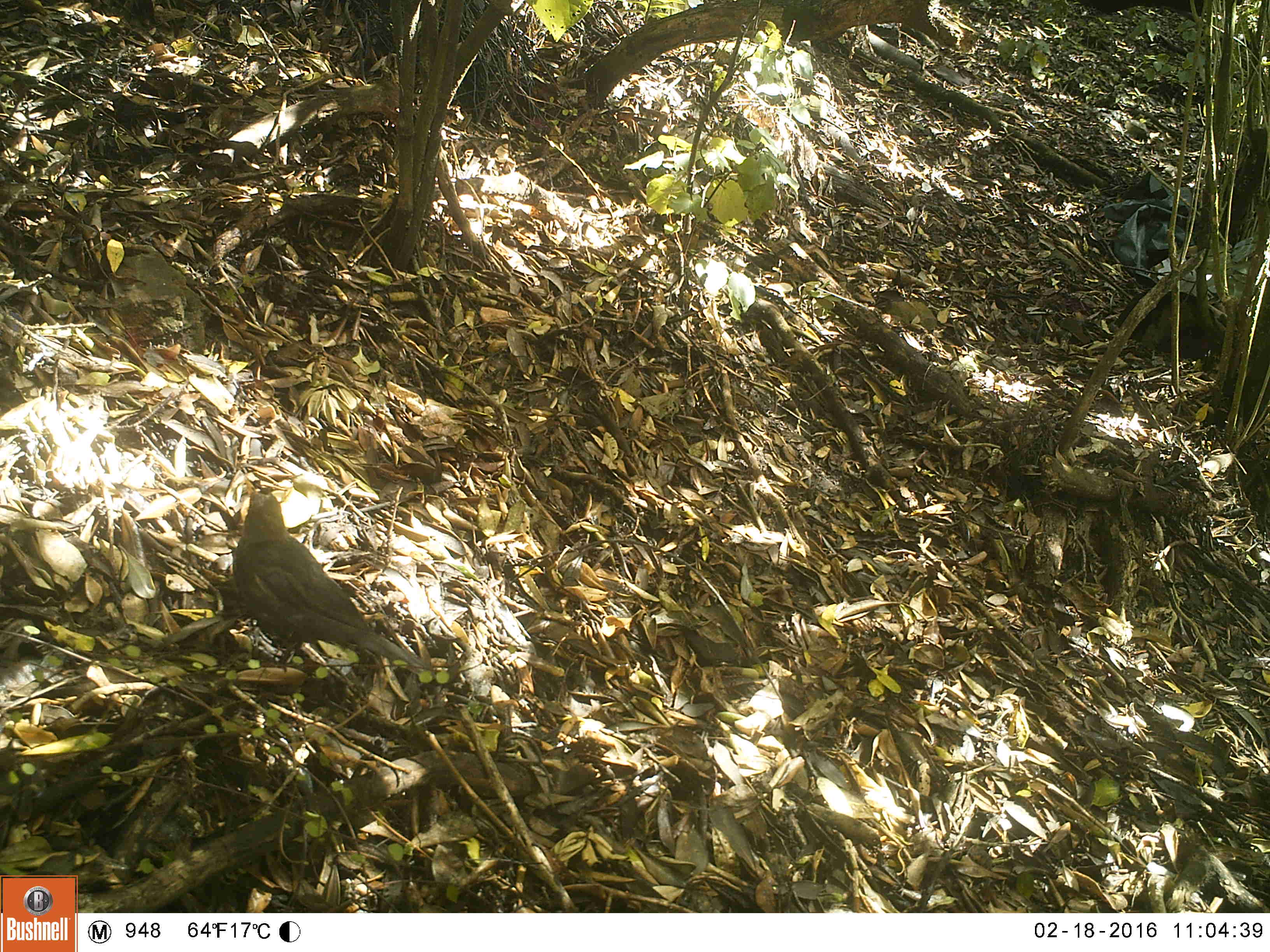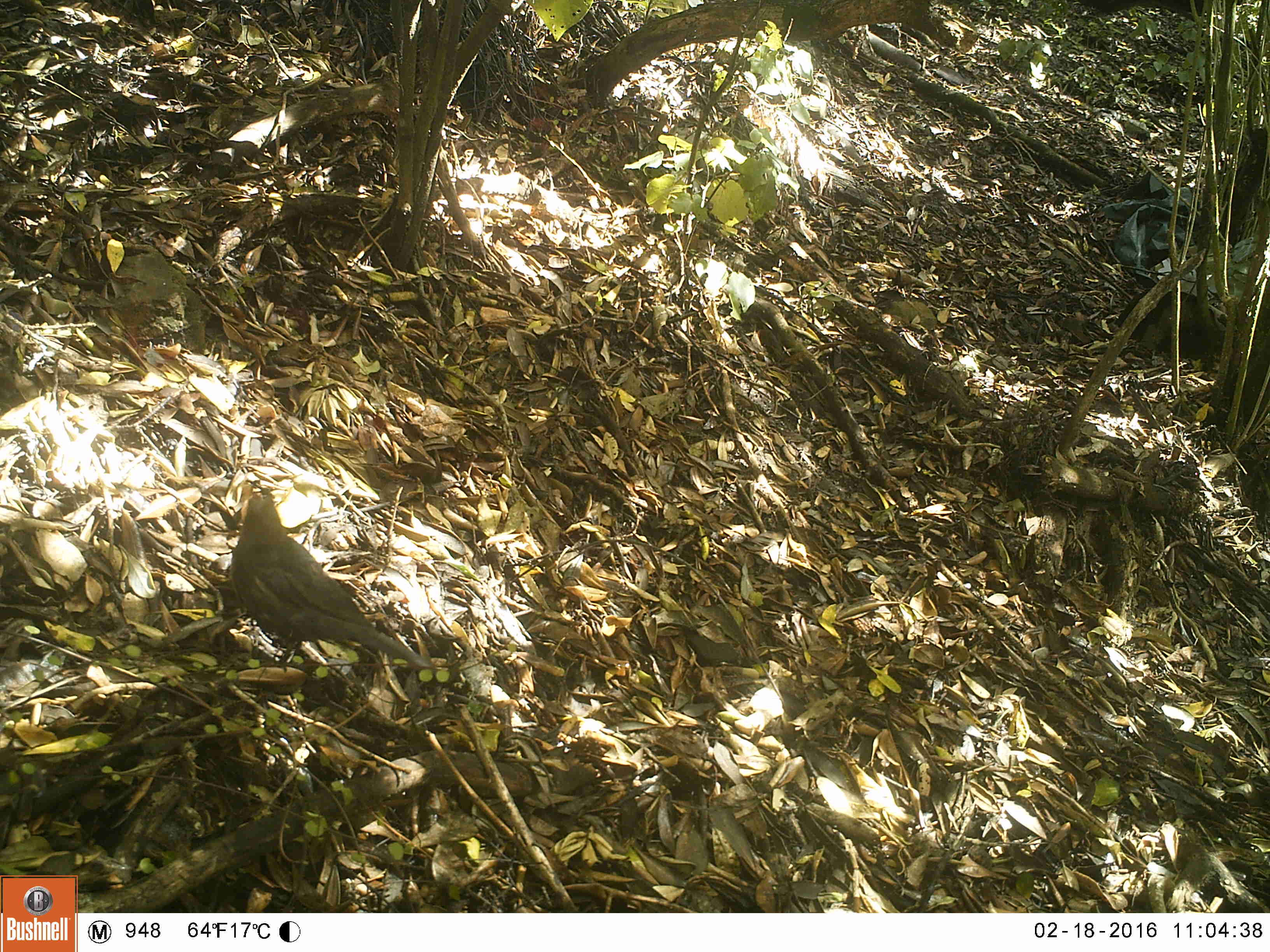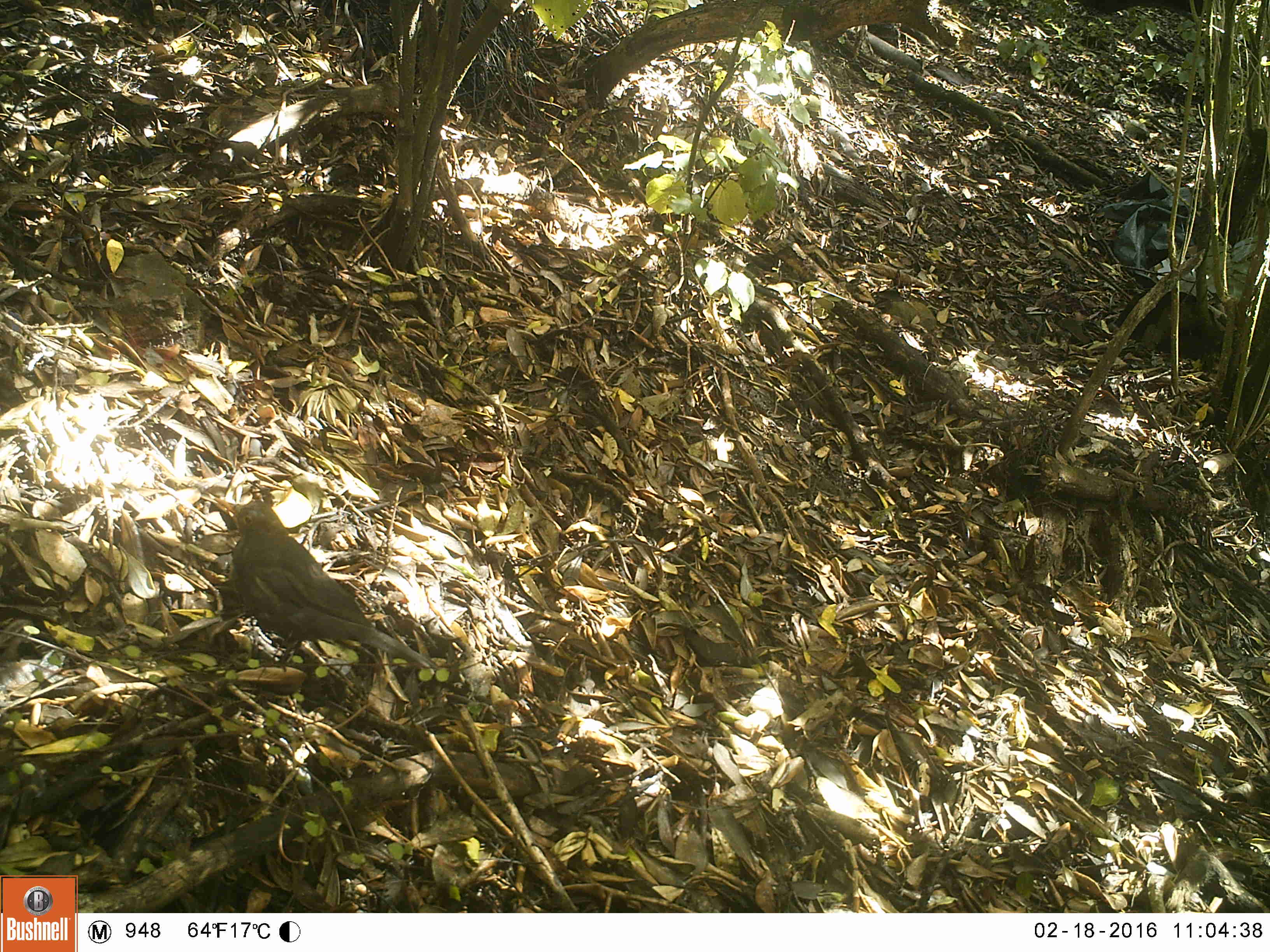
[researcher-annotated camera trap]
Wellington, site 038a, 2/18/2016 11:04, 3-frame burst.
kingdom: Animalia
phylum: Chordata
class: Aves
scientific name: Aves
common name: bird